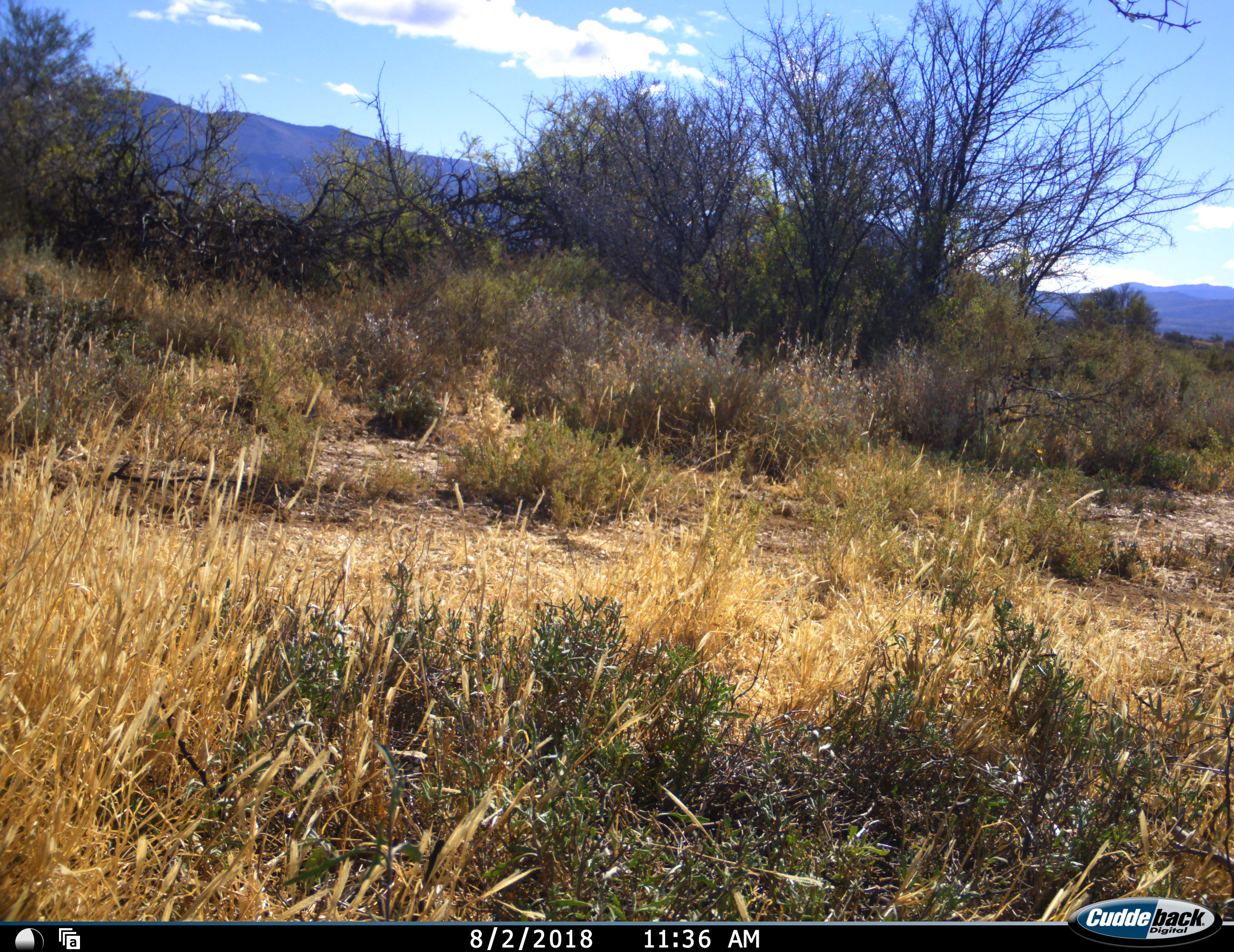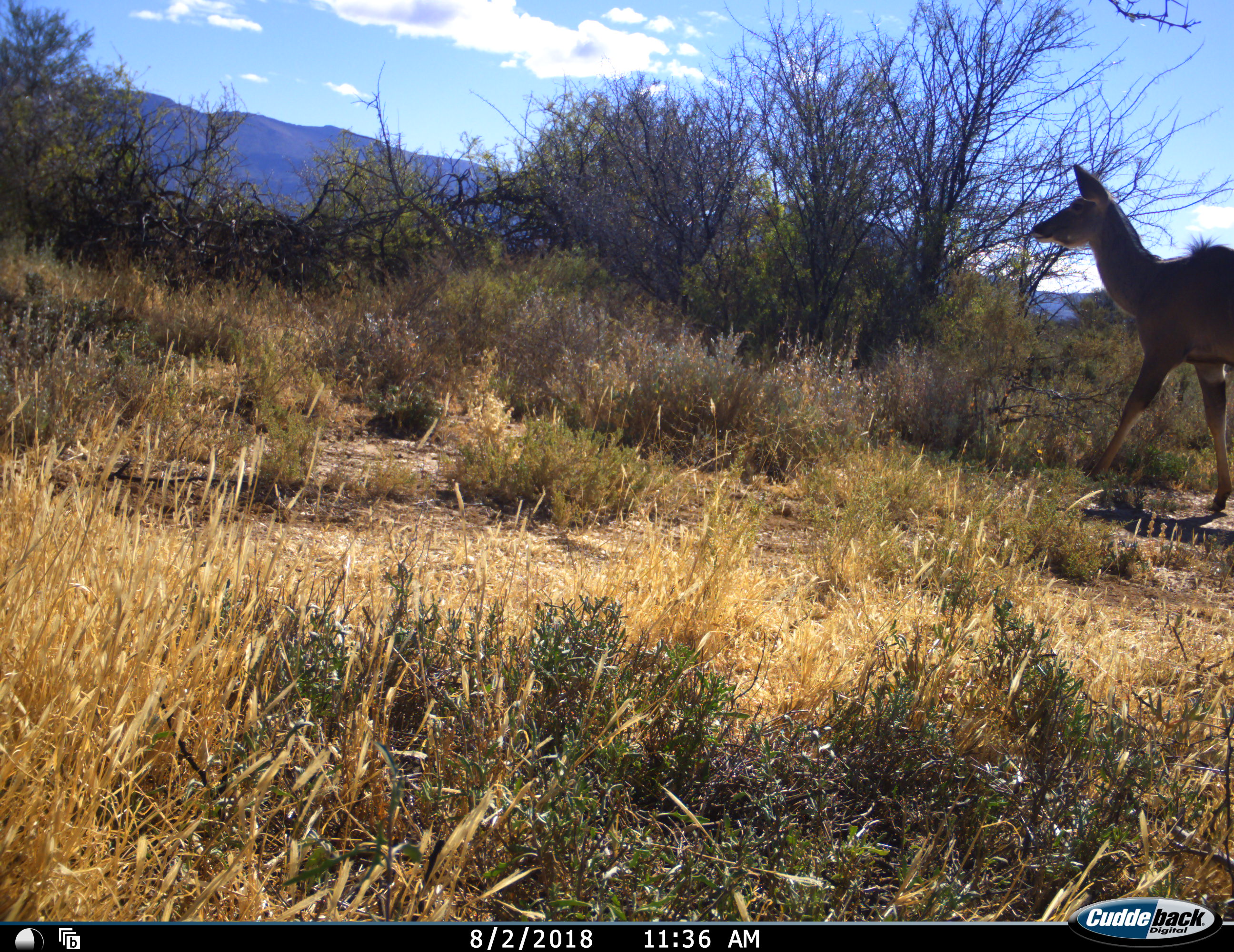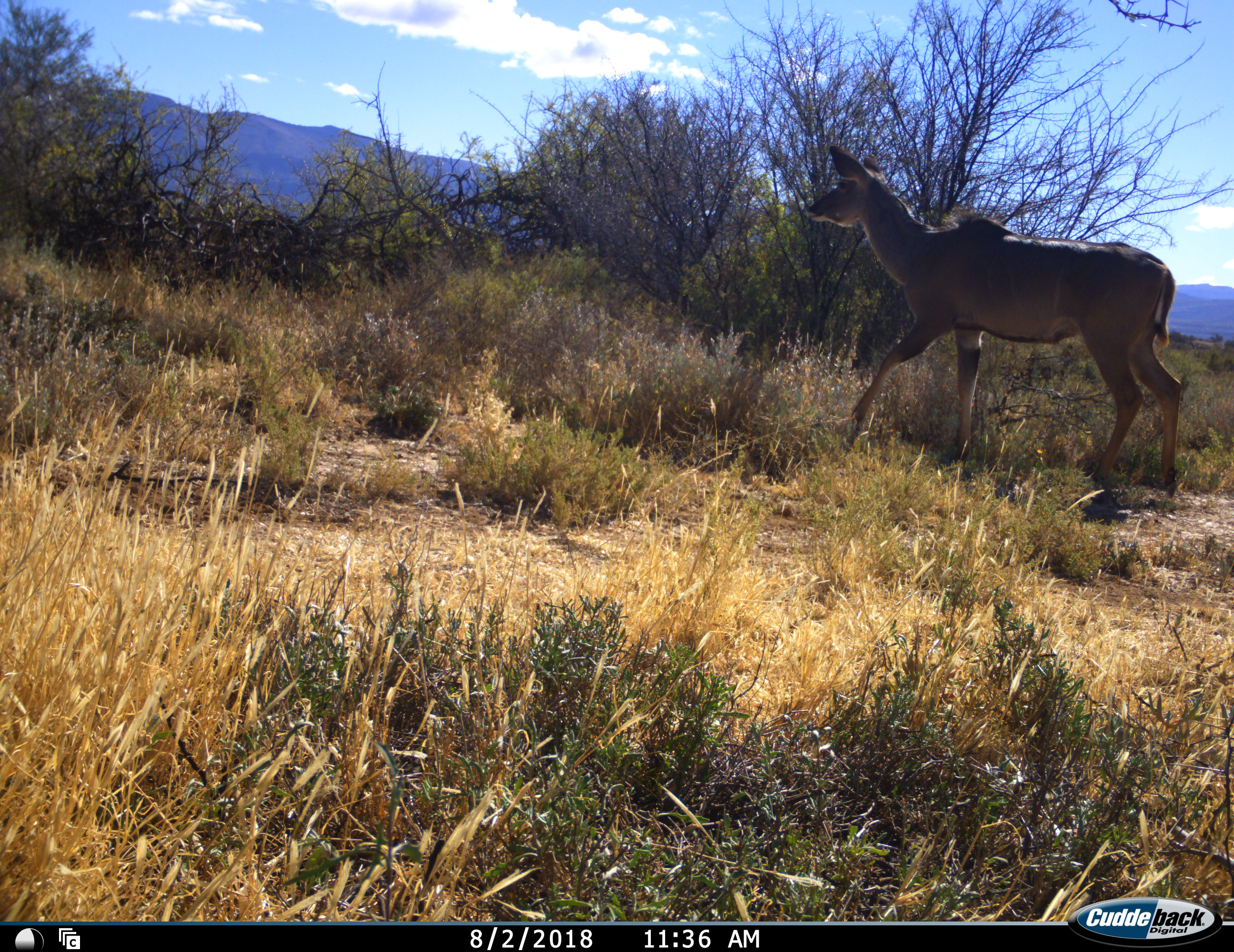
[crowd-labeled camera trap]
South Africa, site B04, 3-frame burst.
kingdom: Animalia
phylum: Chordata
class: Mammalia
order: Artiodactyla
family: Bovidae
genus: Tragelaphus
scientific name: Tragelaphus strepsiceros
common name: greater kudu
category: kudu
Kudu (greater kudu) (Tragelaphus strepsiceros), count 1. Behavior (volunteer vote fractions): standing 0%, resting 0%, moving 100%, interacting 0%. Young present (vote fraction): 0%. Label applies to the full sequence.